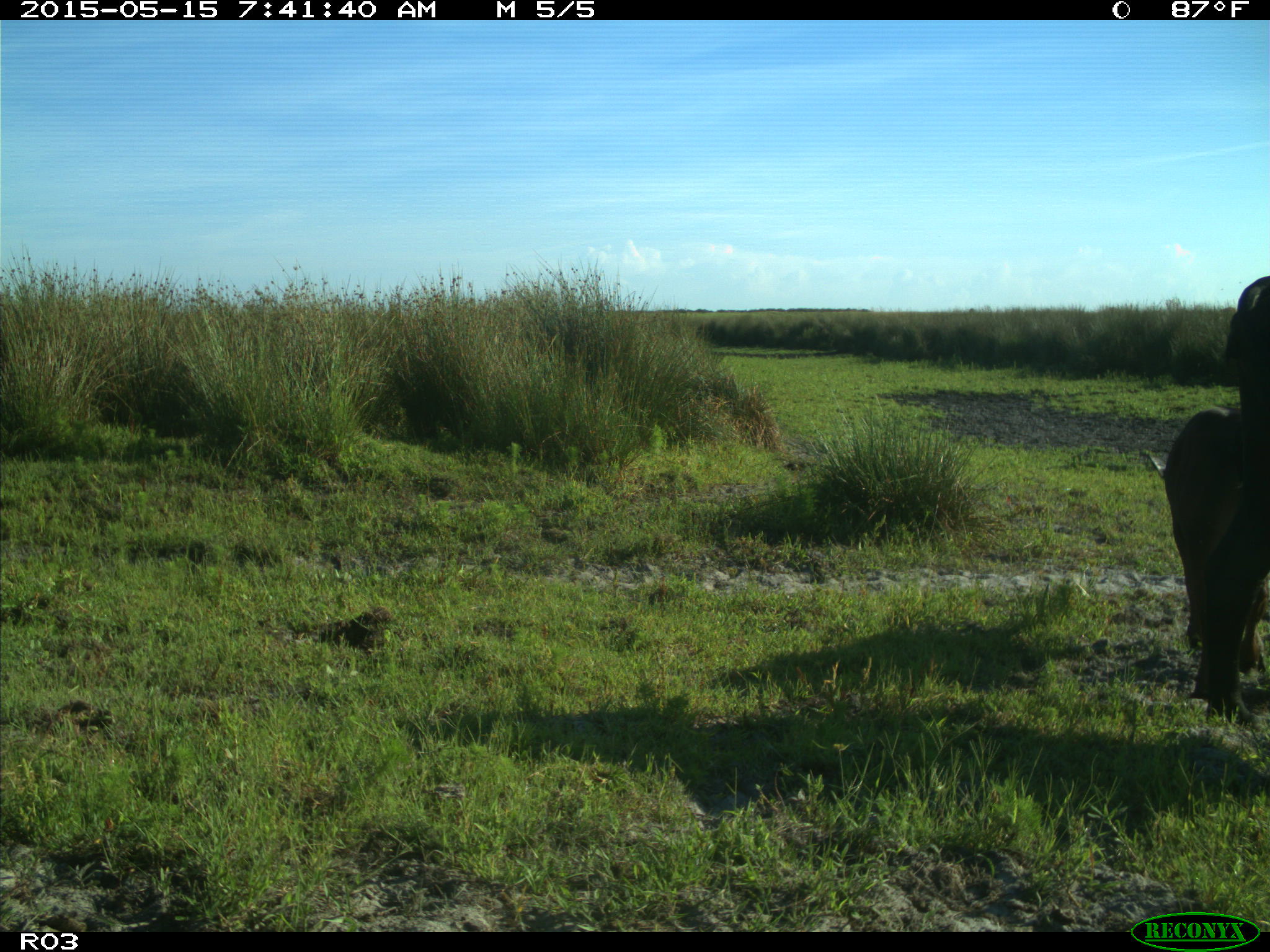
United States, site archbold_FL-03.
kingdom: Animalia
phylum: Chordata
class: Mammalia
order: Artiodactyla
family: Bovidae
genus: Bos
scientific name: Bos taurus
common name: domestic cow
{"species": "Bos taurus (domestic cow)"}